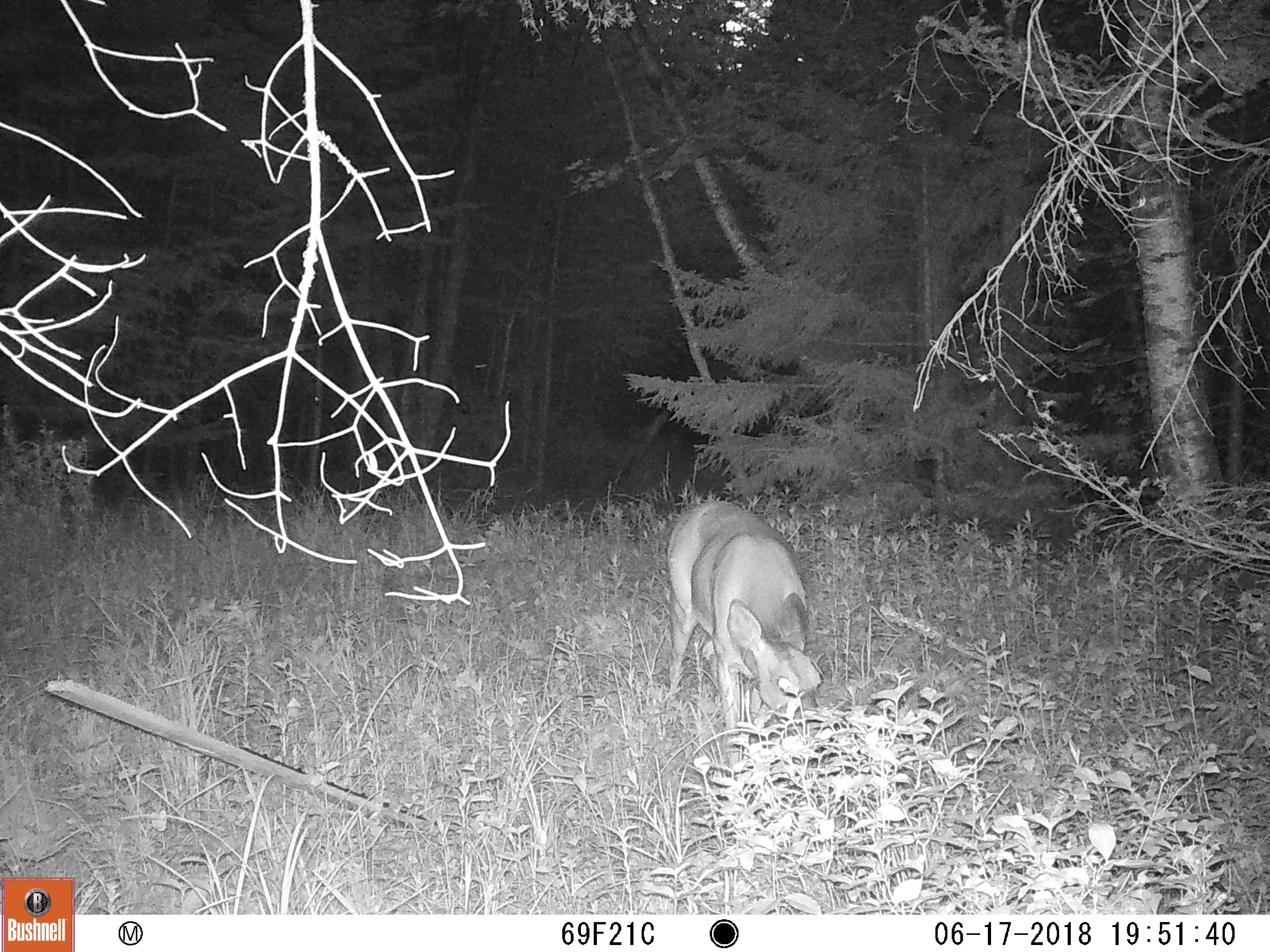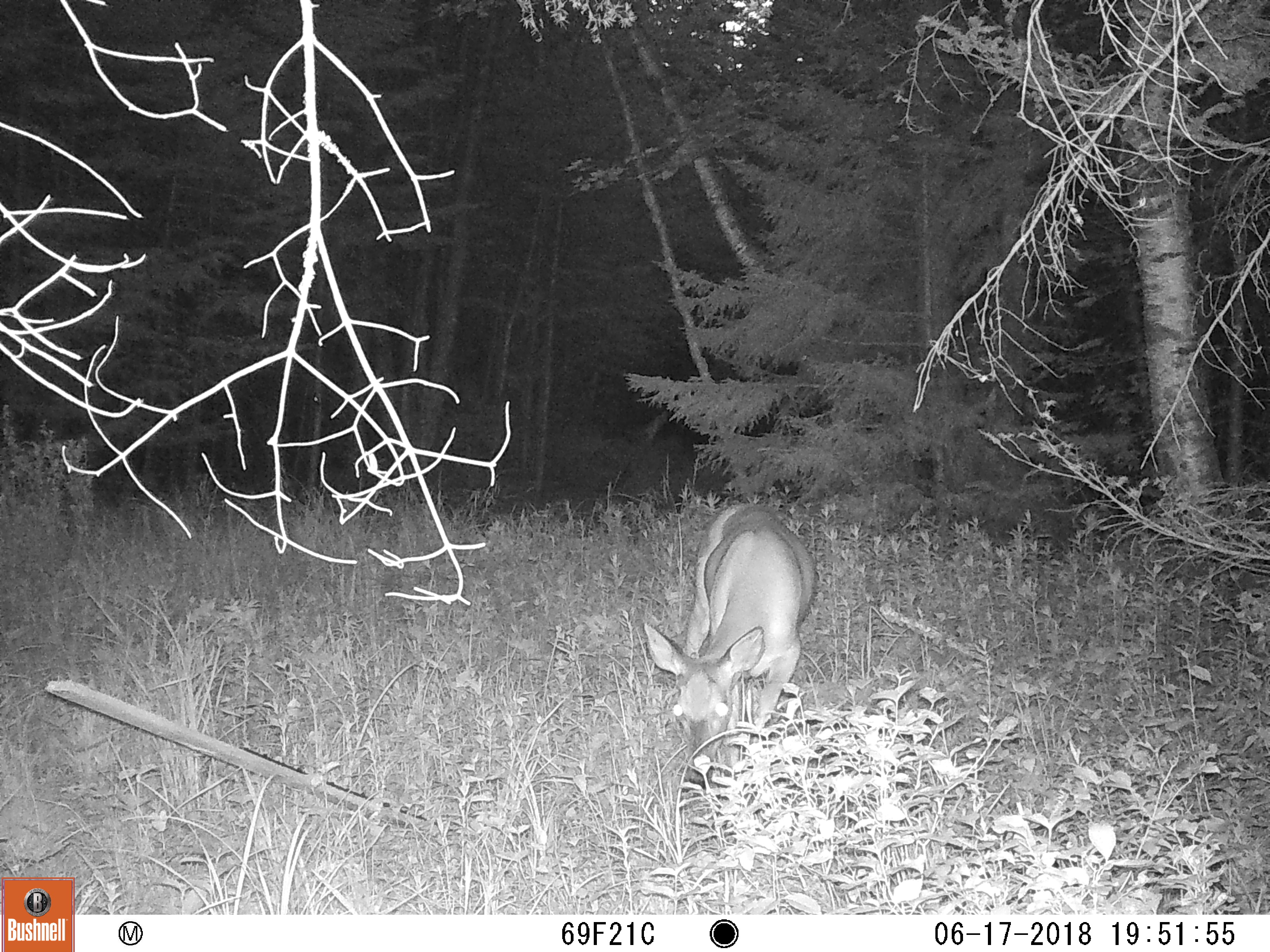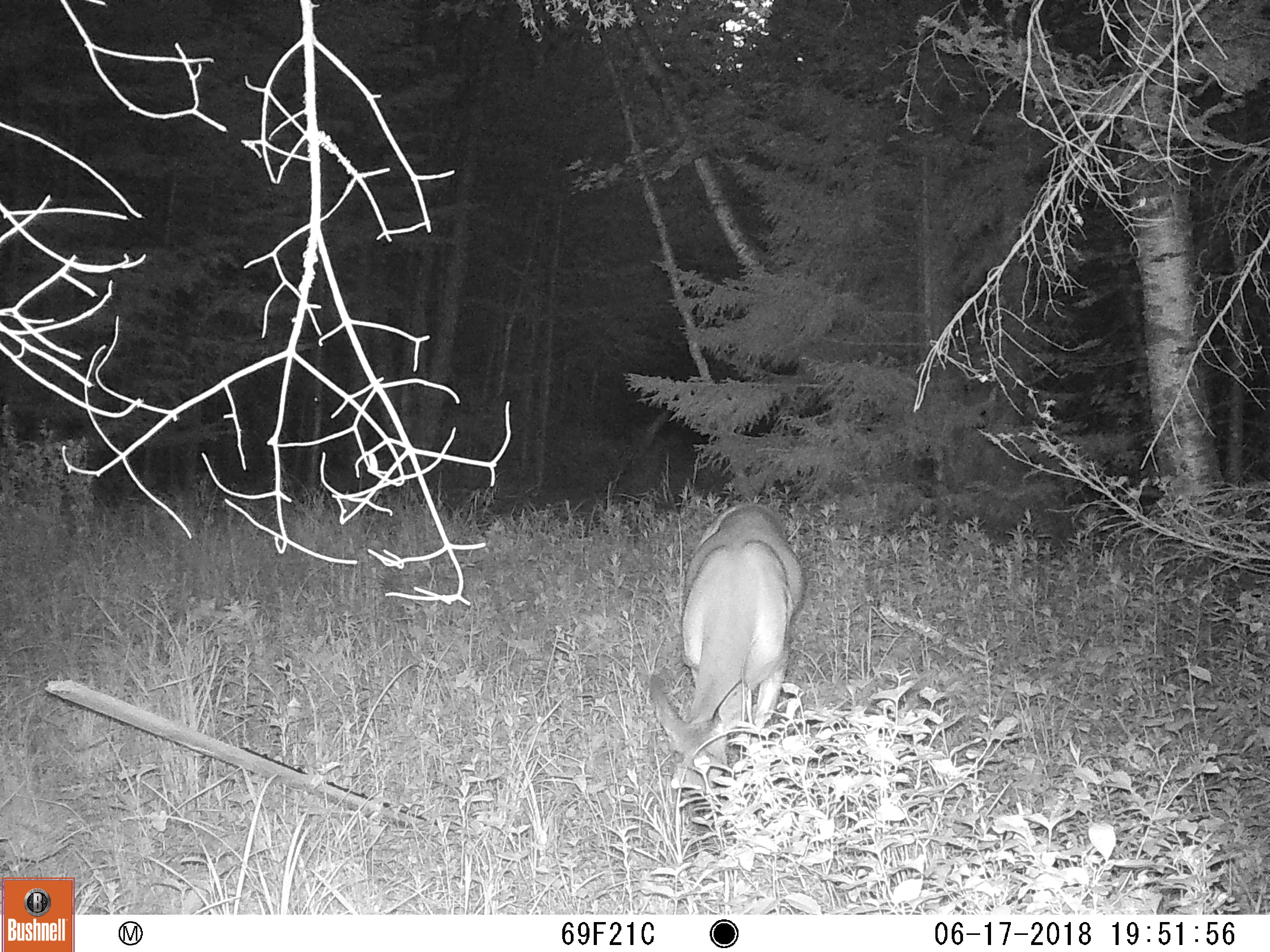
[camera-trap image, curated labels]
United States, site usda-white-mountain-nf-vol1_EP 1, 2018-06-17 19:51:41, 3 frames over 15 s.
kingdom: Animalia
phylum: Chordata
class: Mammalia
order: Artiodactyla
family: Cervidae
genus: Odocoileus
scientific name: Odocoileus virginianus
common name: white-tailed deer